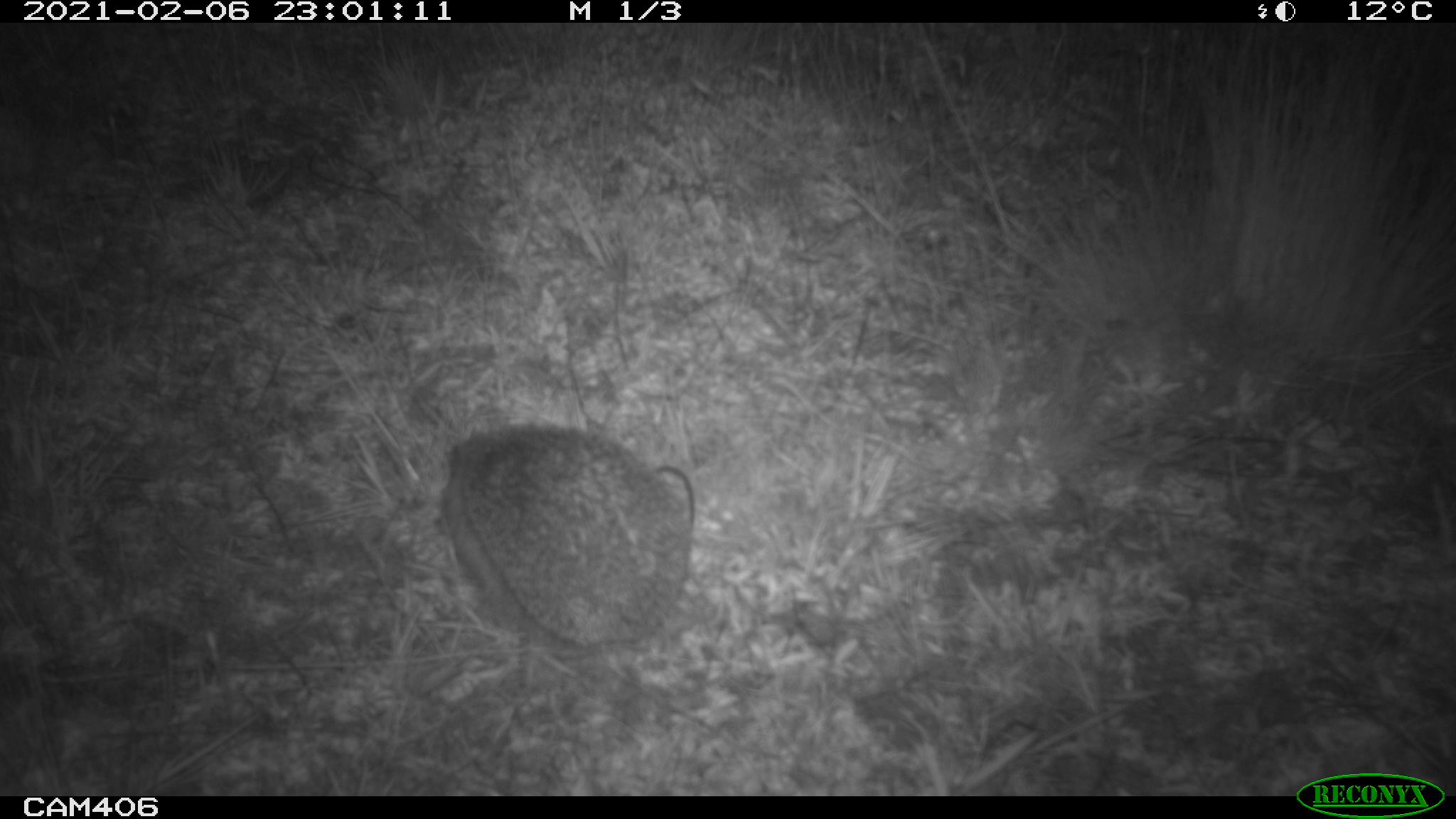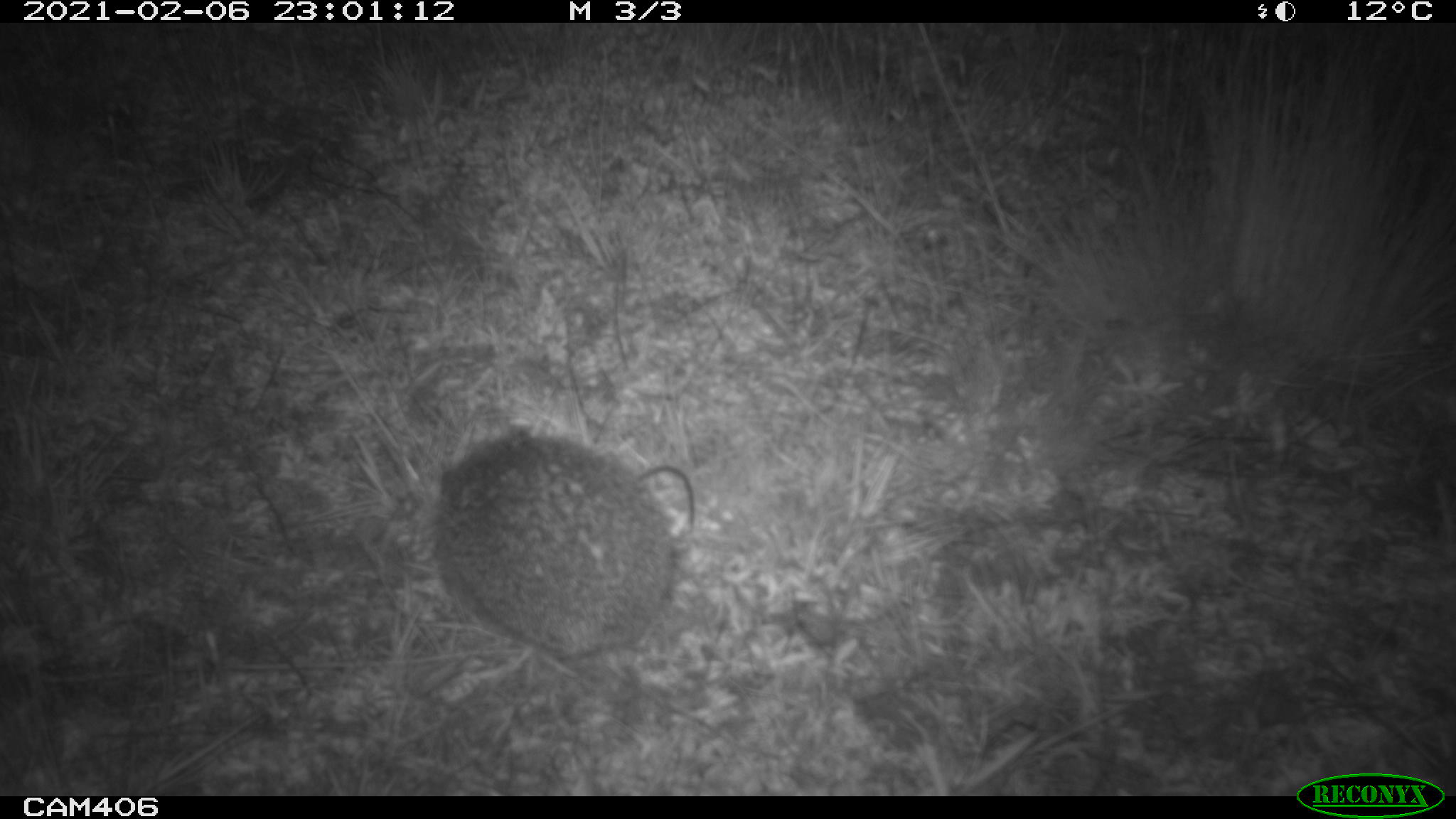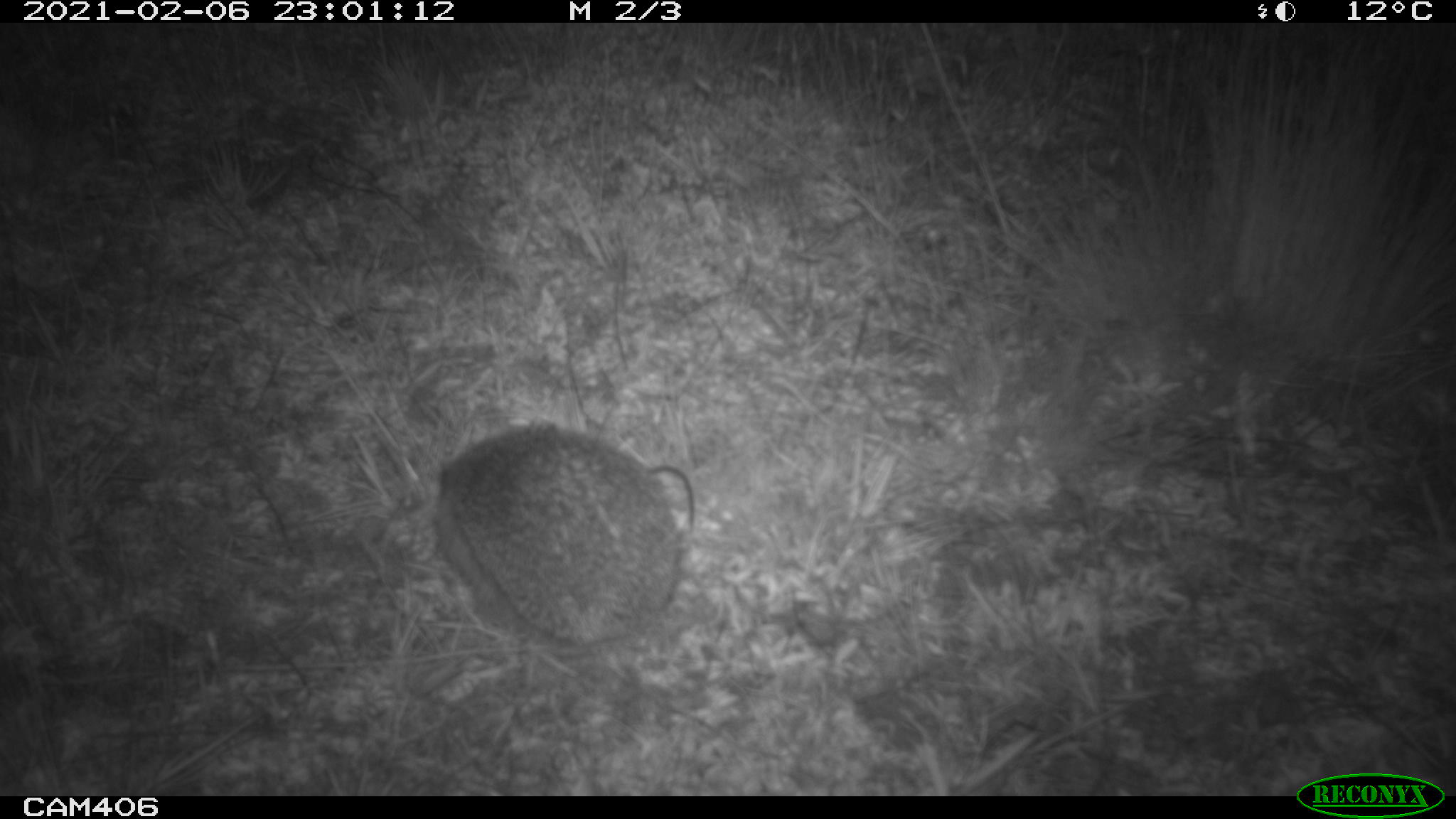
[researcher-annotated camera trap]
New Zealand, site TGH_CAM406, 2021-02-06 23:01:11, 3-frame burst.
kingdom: Animalia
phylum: Chordata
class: Mammalia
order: Eulipotyphla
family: Erinaceidae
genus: Erinaceus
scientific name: Erinaceus europaeus europaeus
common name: european hedgehog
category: hedgehog